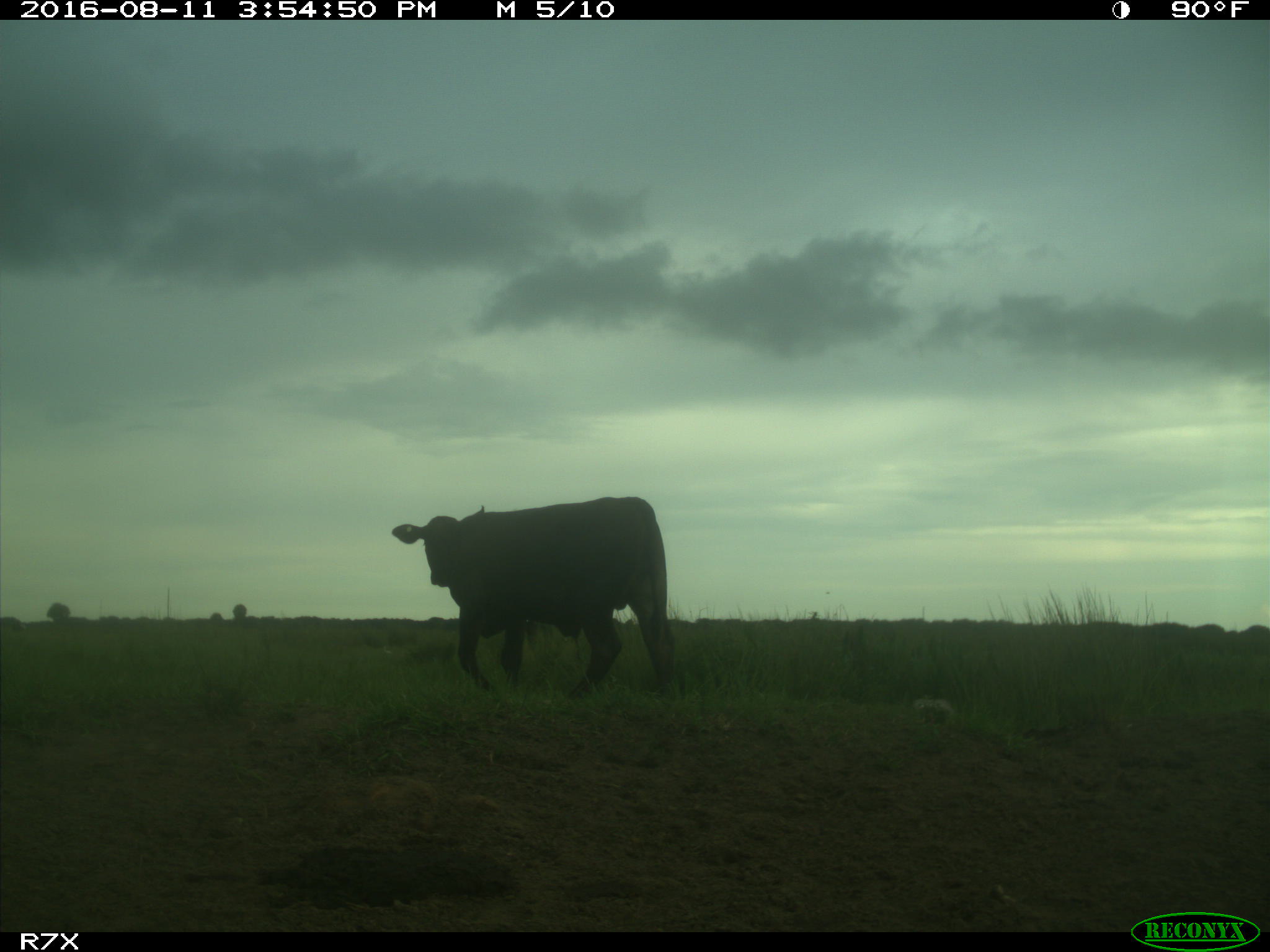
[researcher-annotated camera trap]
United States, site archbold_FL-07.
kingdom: Animalia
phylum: Chordata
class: Mammalia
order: Artiodactyla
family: Bovidae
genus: Bos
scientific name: Bos taurus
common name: domestic cow